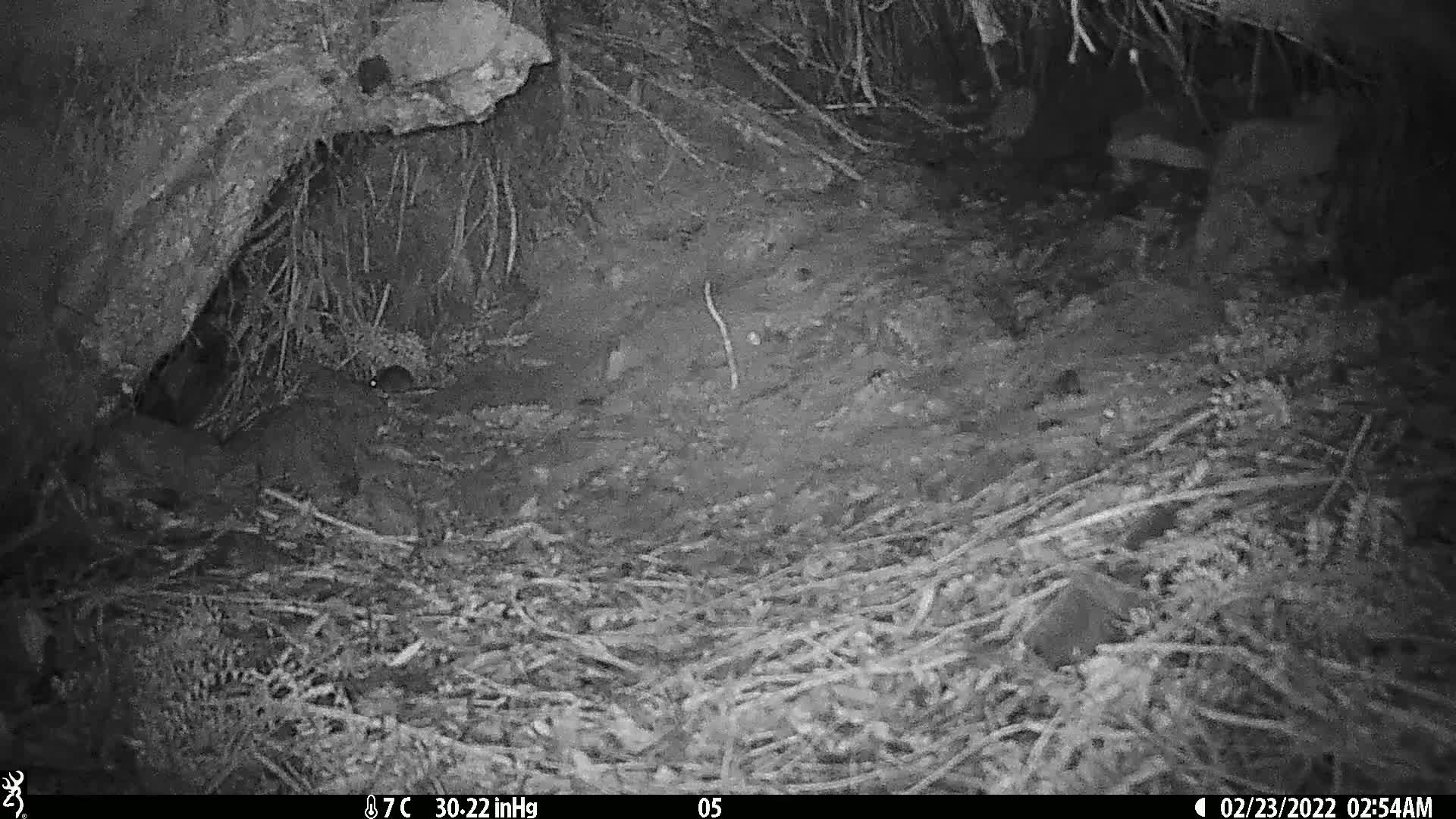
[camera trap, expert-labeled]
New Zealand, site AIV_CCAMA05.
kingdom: Animalia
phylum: Chordata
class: Mammalia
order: Rodentia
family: Muridae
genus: Mus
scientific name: Mus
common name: mouse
Mouse (Mus).